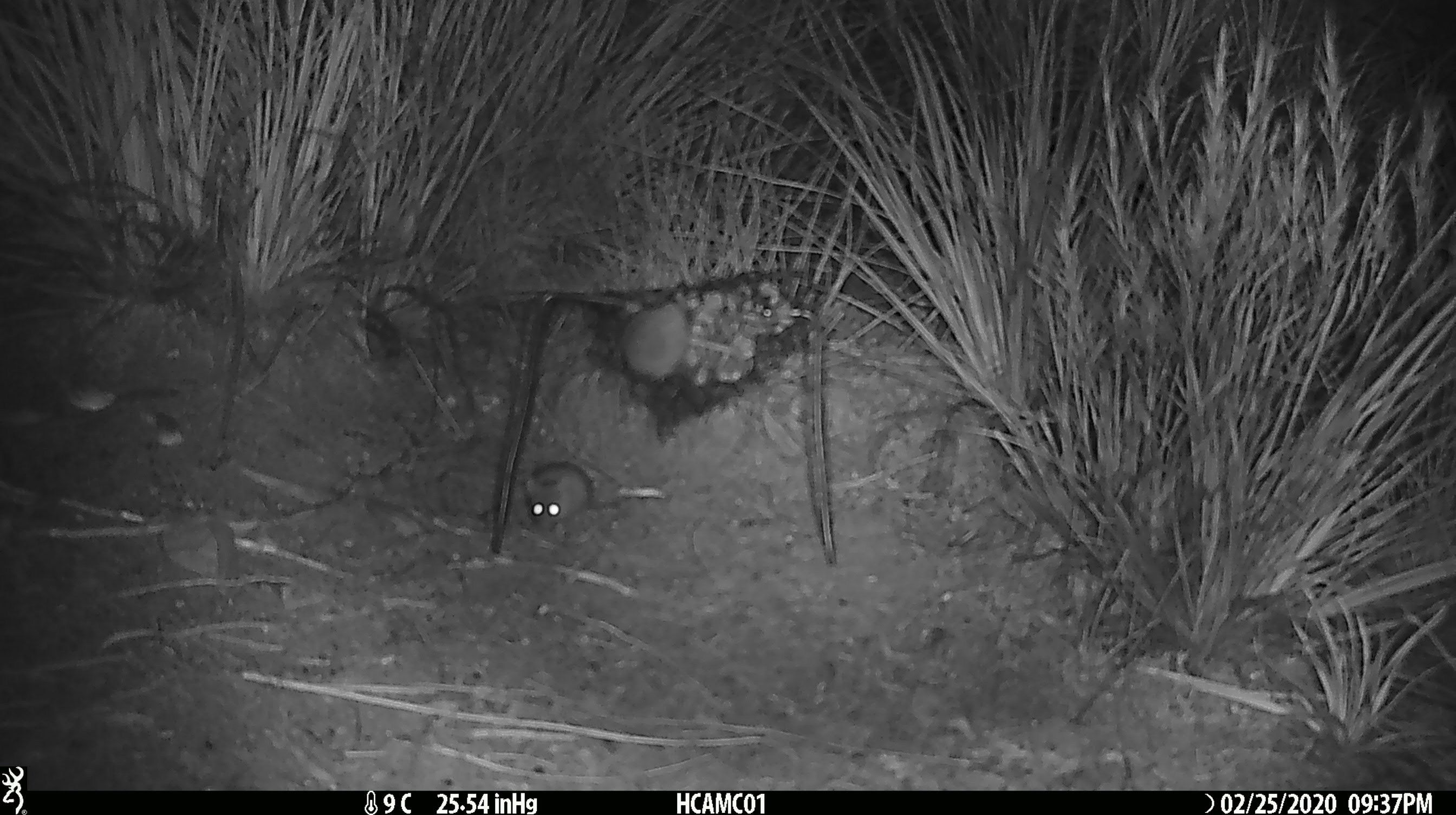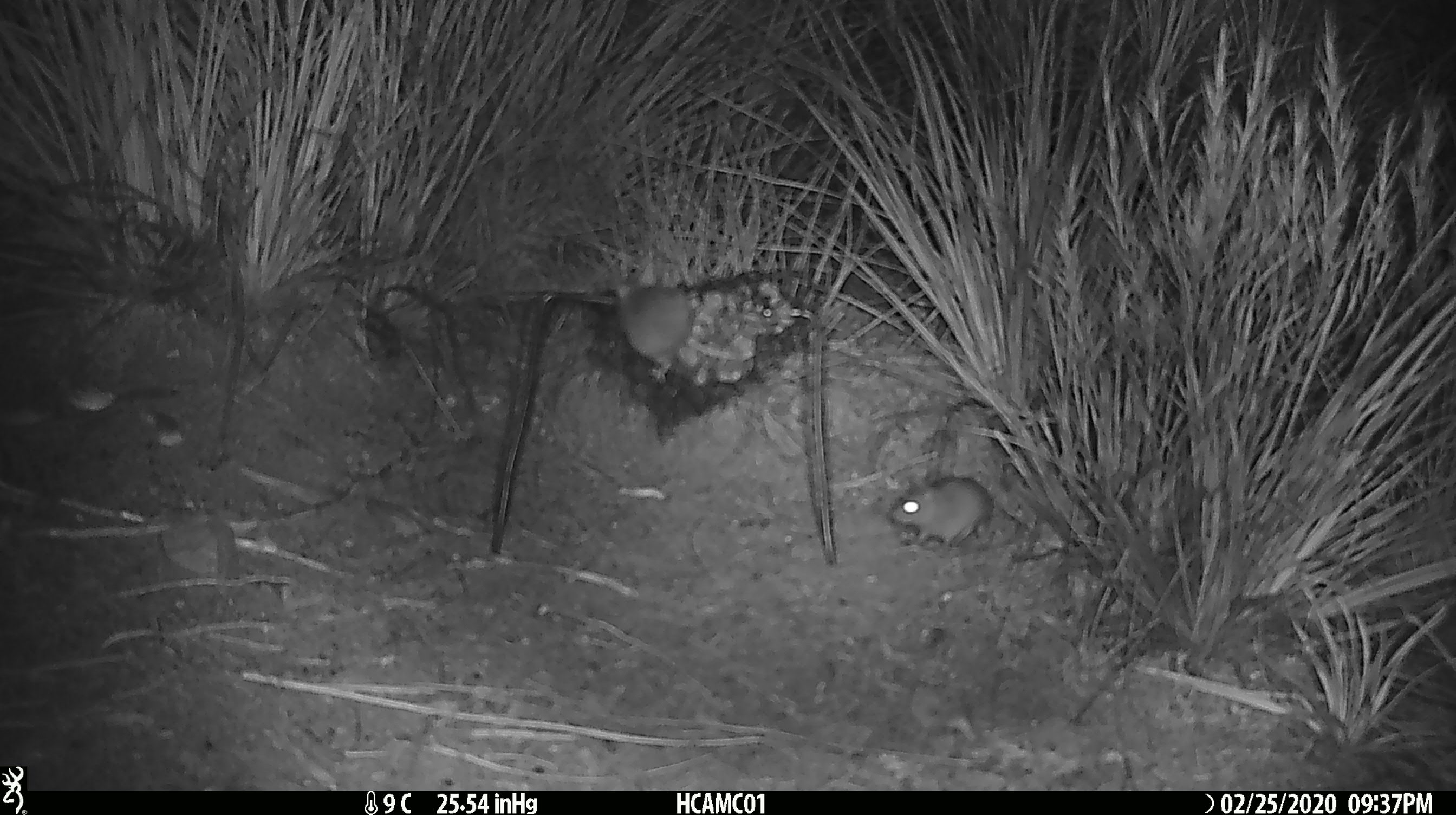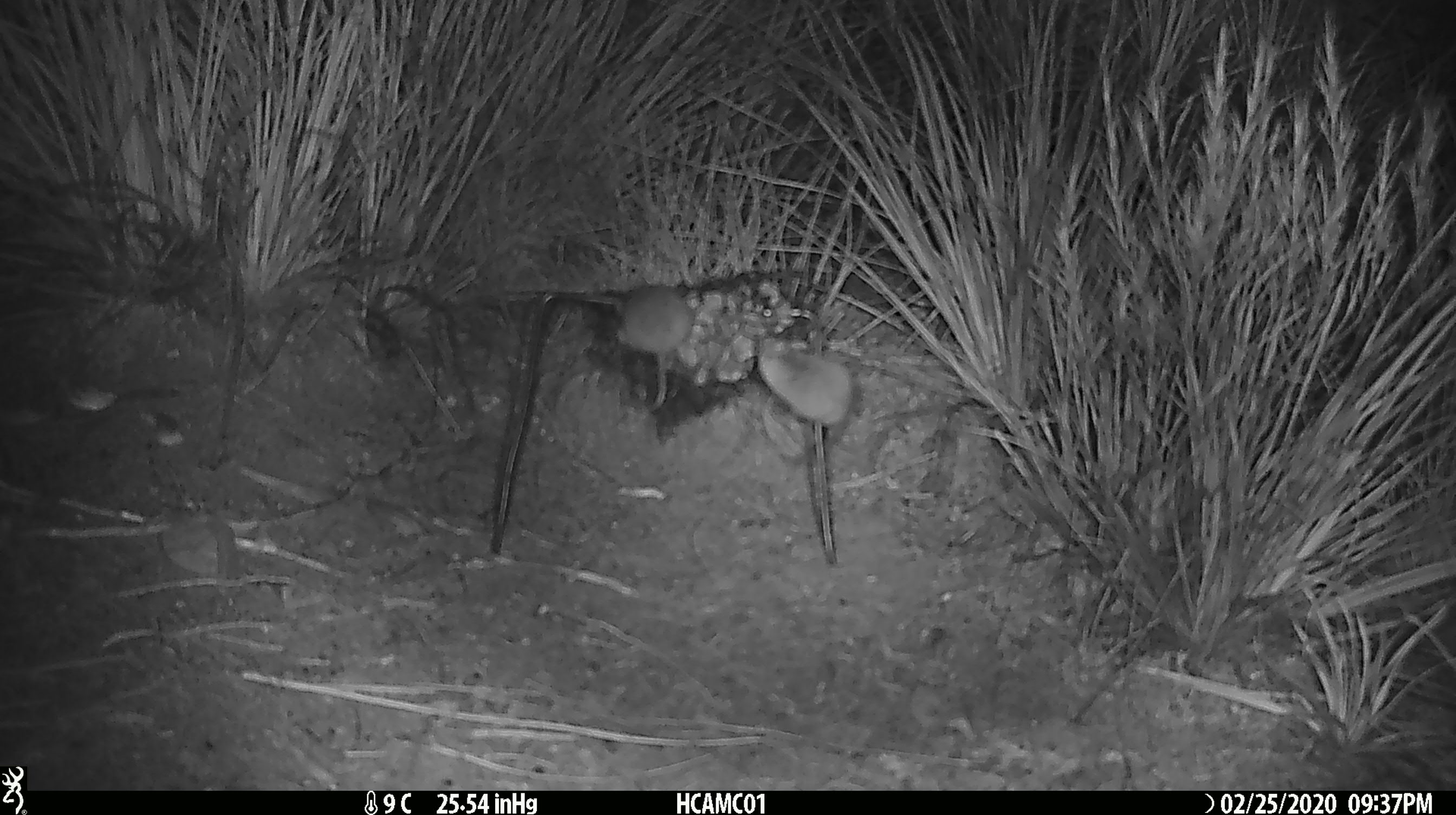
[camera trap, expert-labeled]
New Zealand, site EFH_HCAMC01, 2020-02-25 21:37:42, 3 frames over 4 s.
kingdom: Animalia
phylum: Chordata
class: Mammalia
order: Rodentia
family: Muridae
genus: Mus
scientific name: Mus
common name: mouse